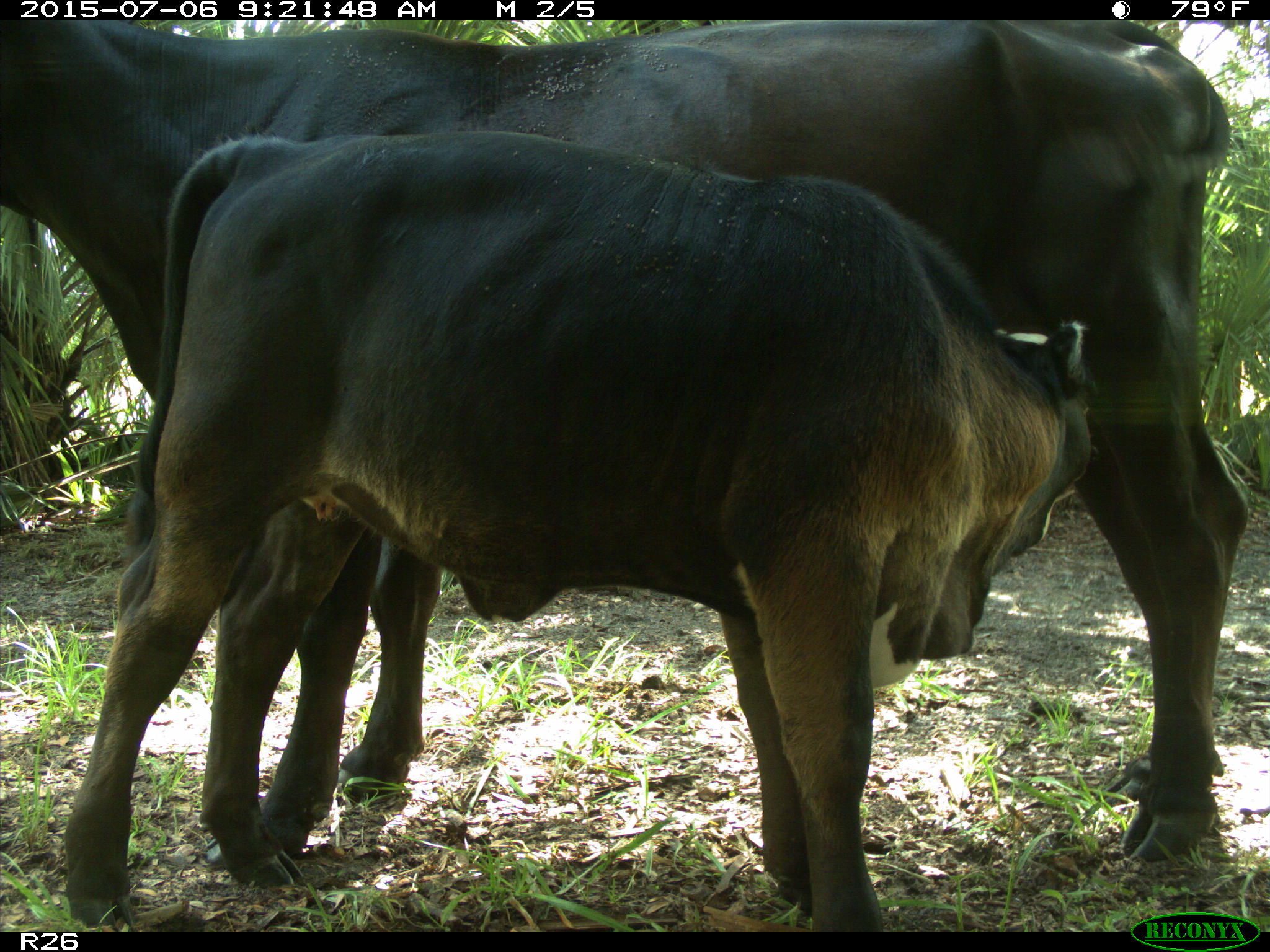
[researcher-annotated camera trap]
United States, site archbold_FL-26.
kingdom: Animalia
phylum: Chordata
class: Mammalia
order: Artiodactyla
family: Bovidae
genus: Bos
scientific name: Bos taurus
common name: domestic cow